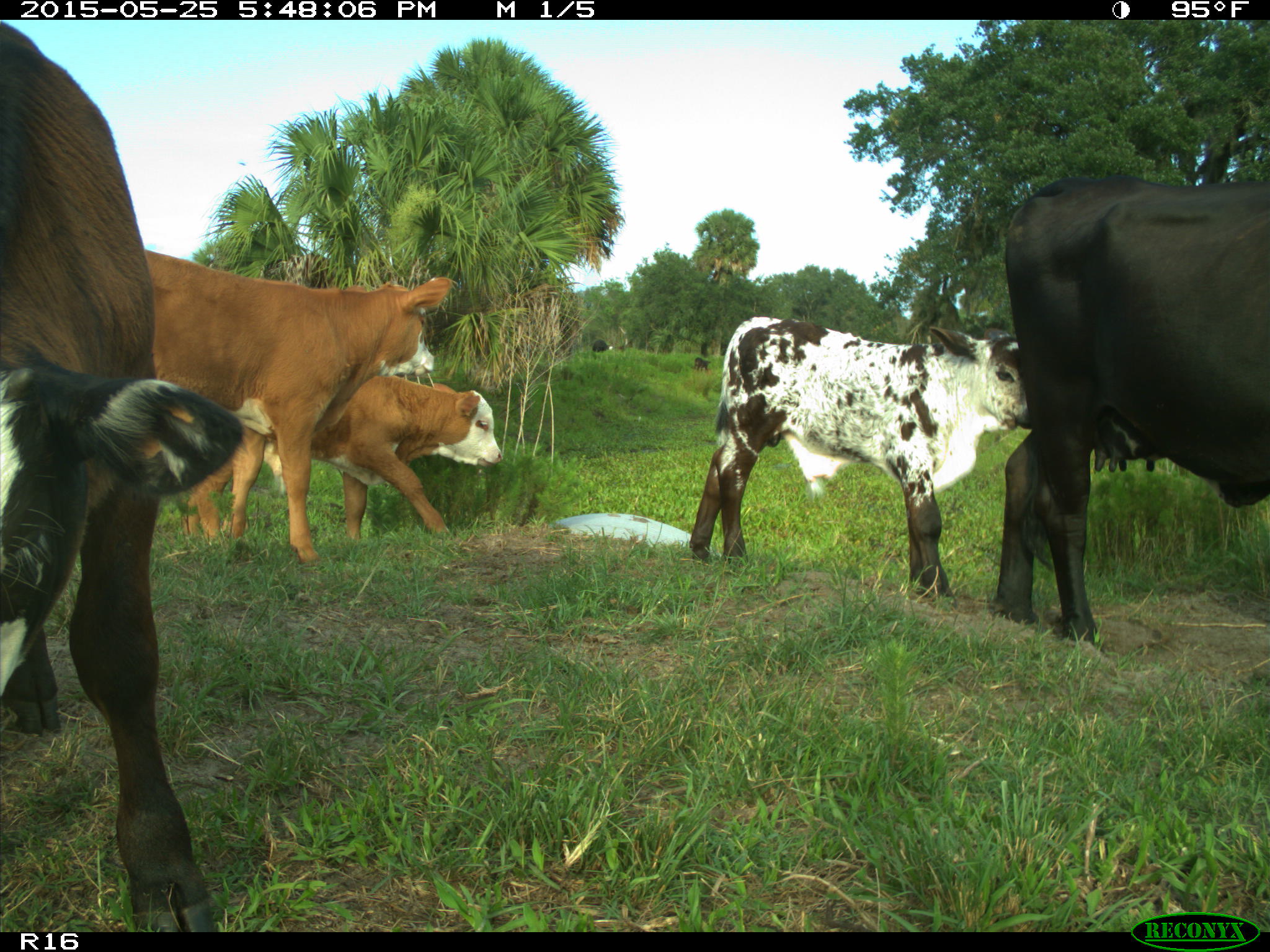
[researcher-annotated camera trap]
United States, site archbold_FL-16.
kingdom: Animalia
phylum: Chordata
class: Mammalia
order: Artiodactyla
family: Bovidae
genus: Bos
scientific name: Bos taurus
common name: domestic cow